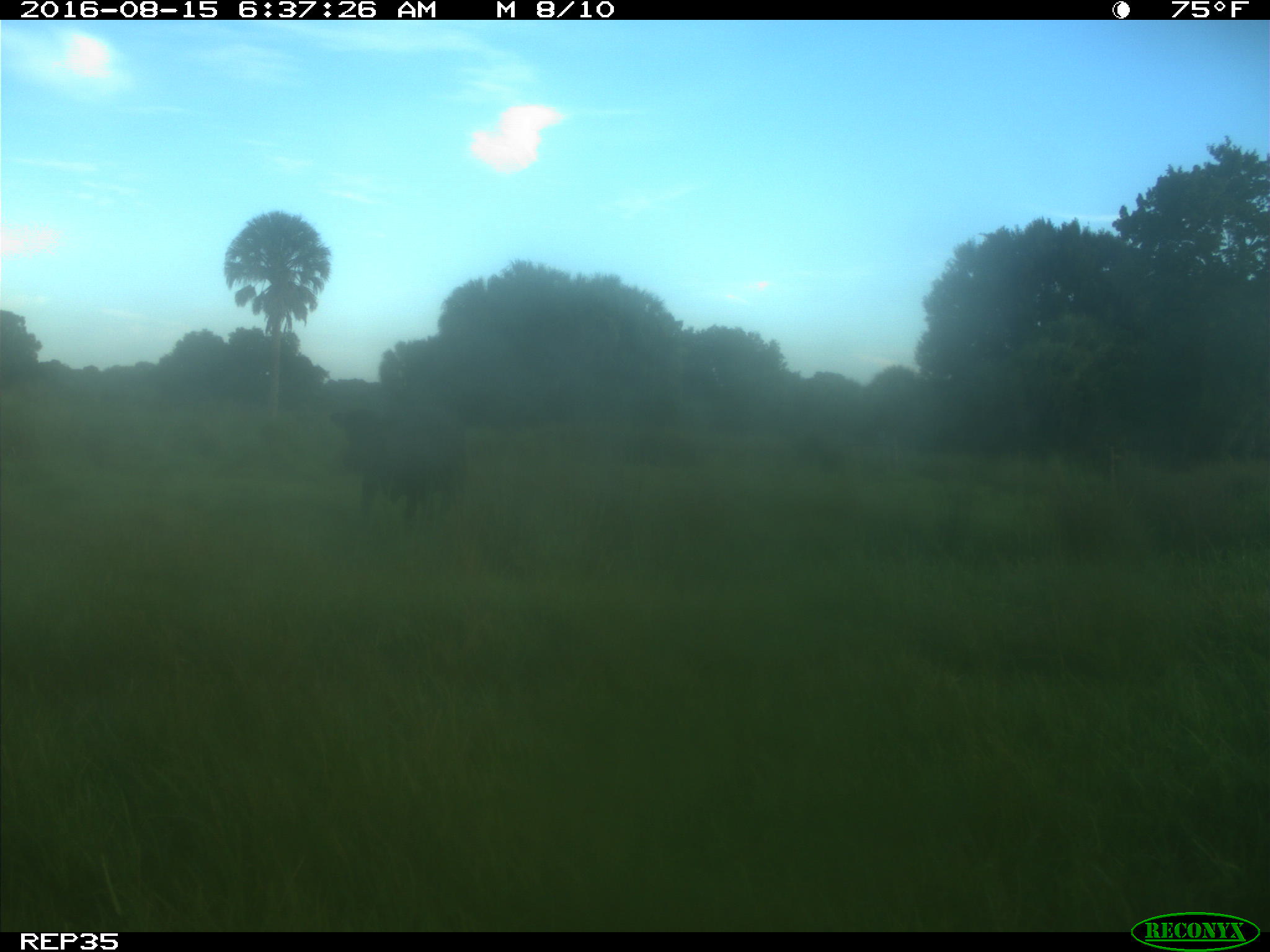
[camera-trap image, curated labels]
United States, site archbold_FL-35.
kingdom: Animalia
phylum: Chordata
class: Mammalia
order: Artiodactyla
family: Bovidae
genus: Bos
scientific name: Bos taurus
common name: domestic cow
Bos taurus (domestic cow).